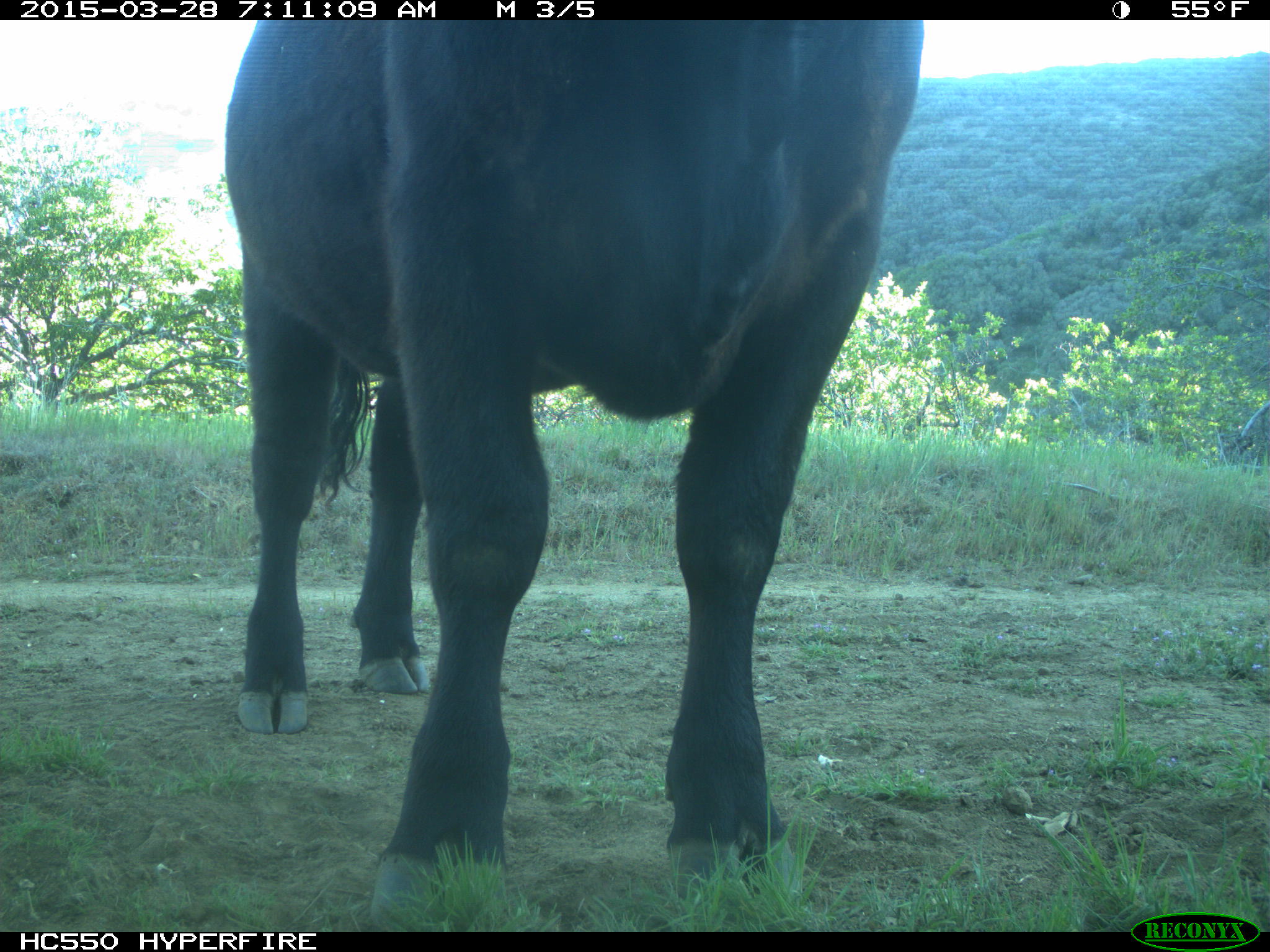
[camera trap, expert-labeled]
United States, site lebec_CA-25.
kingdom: Animalia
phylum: Chordata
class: Mammalia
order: Artiodactyla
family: Bovidae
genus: Bos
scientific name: Bos taurus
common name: domestic cow